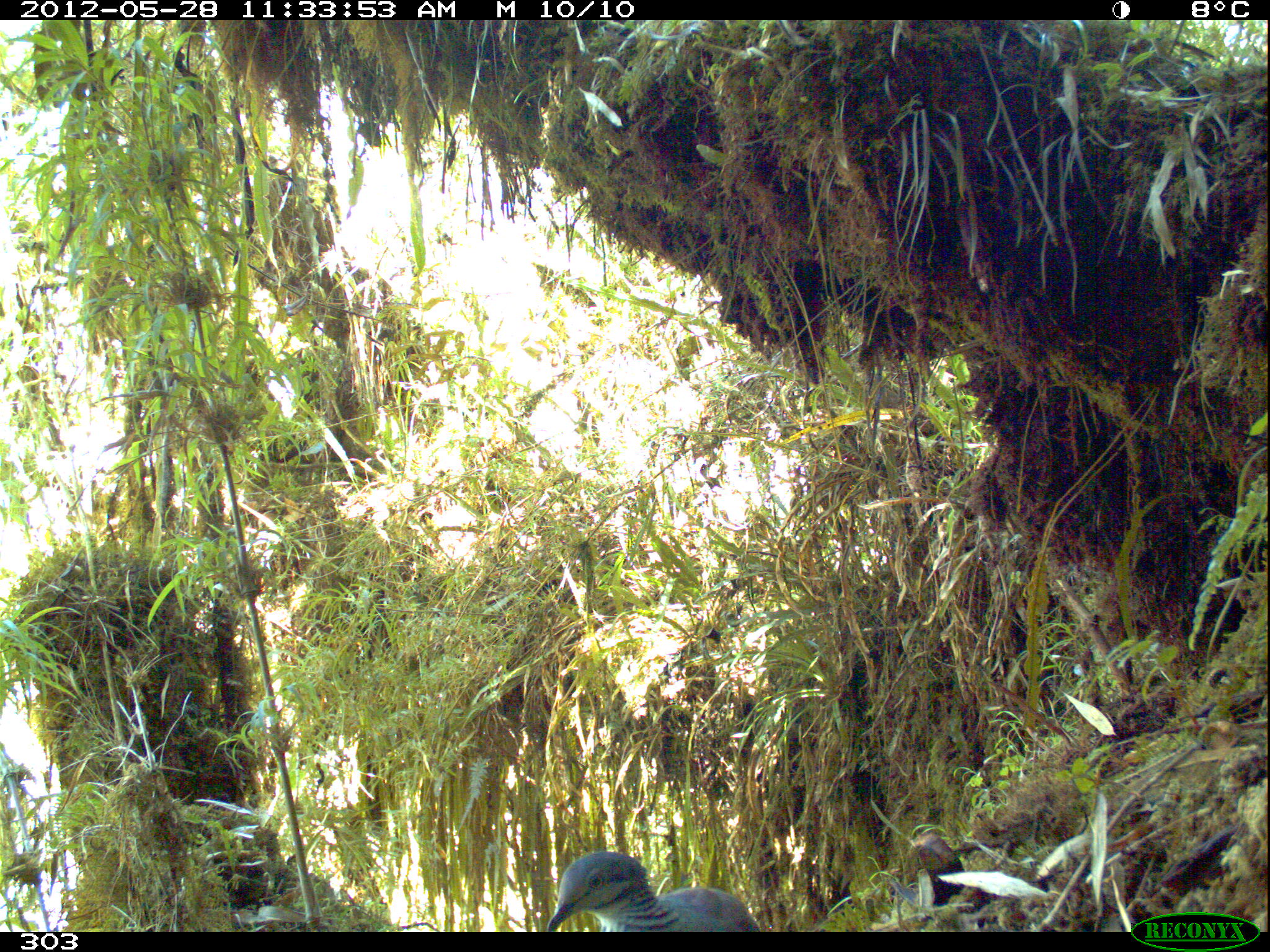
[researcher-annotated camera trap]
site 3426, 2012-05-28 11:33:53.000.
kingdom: Animalia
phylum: Chordata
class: Aves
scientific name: Aves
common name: bird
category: unknown bird